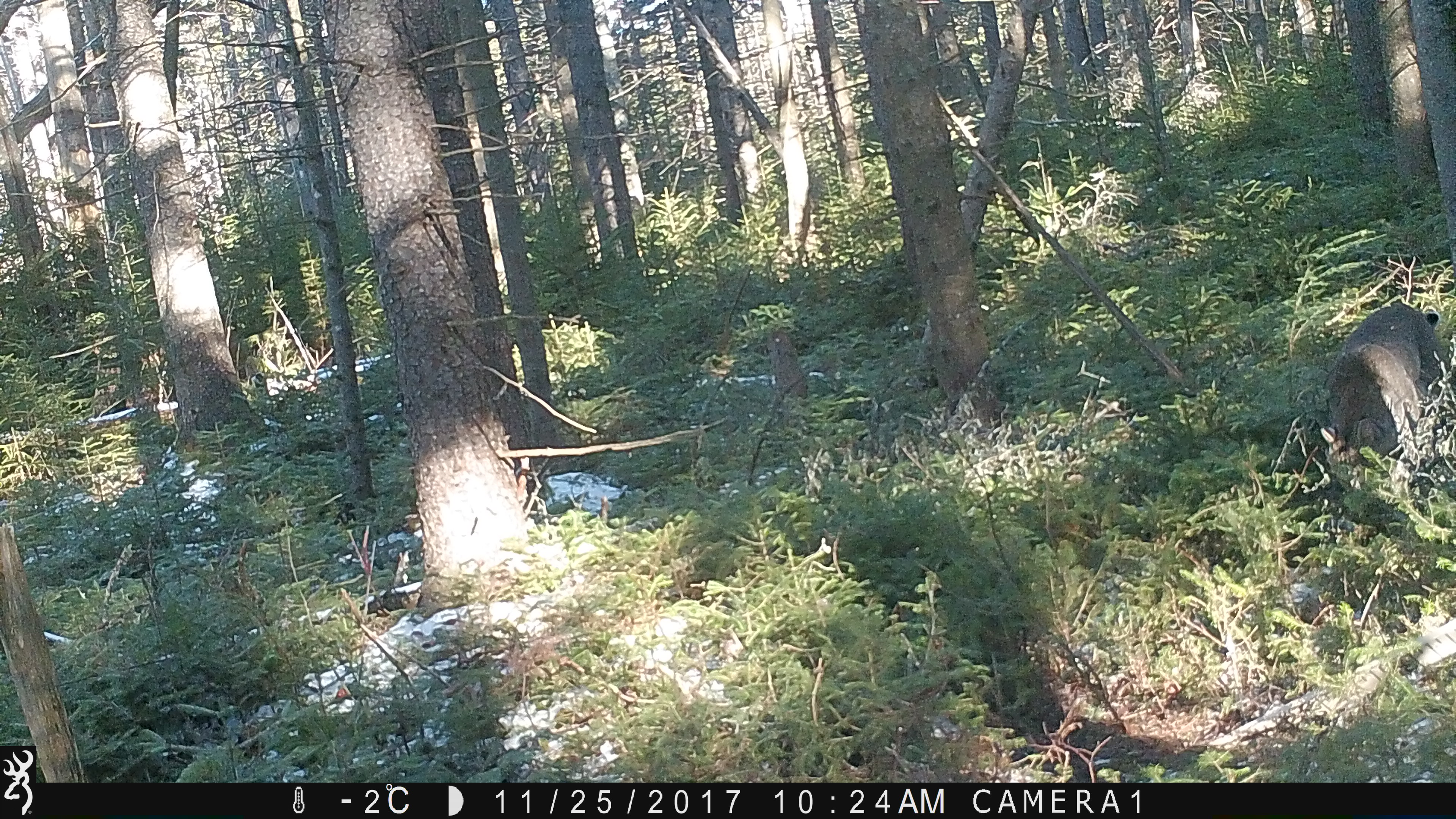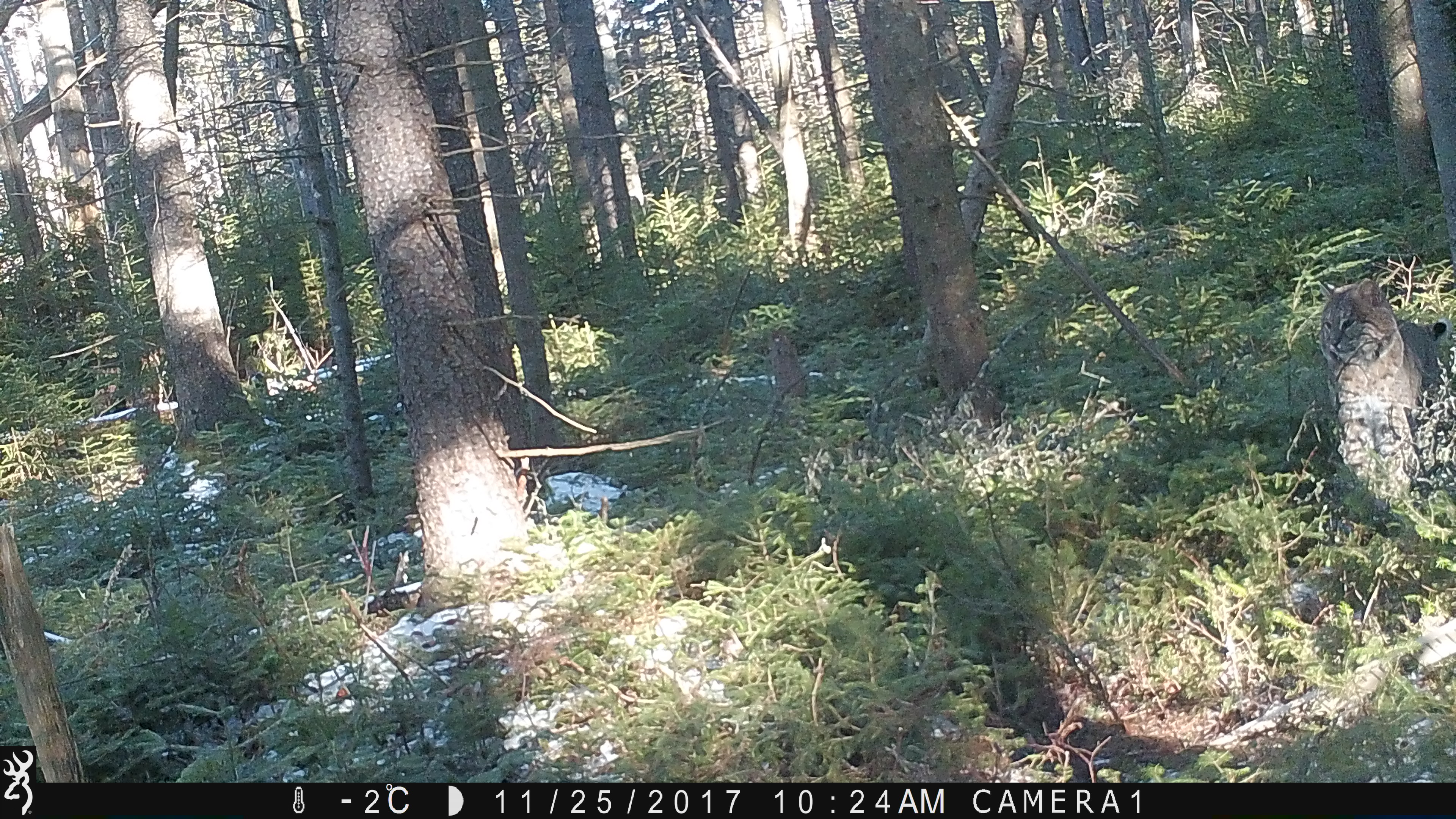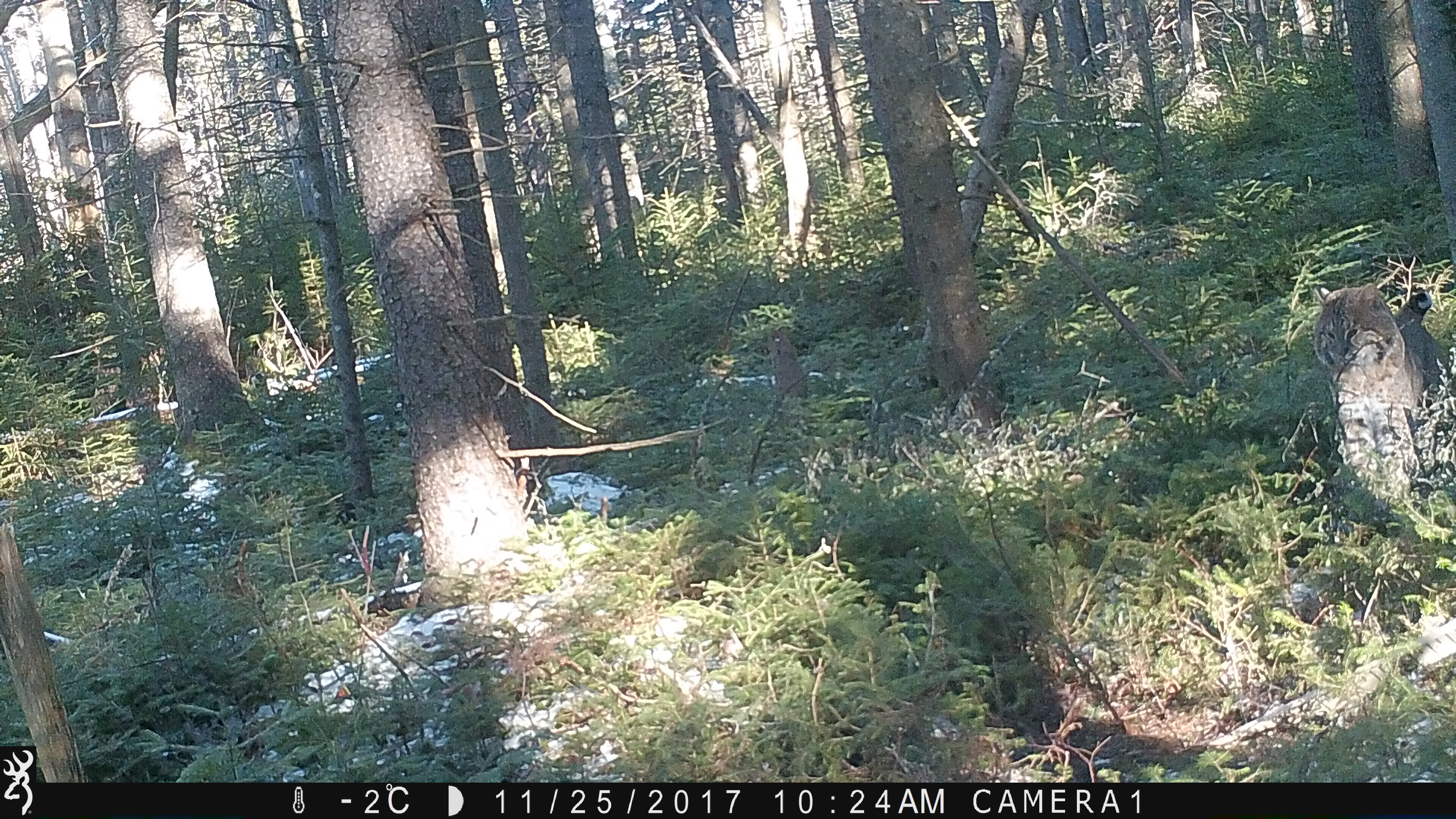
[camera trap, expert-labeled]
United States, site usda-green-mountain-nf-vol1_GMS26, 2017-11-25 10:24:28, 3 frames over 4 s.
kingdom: Animalia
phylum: Chordata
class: Mammalia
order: Carnivora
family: Felidae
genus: Lynx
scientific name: Lynx rufus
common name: bobcat